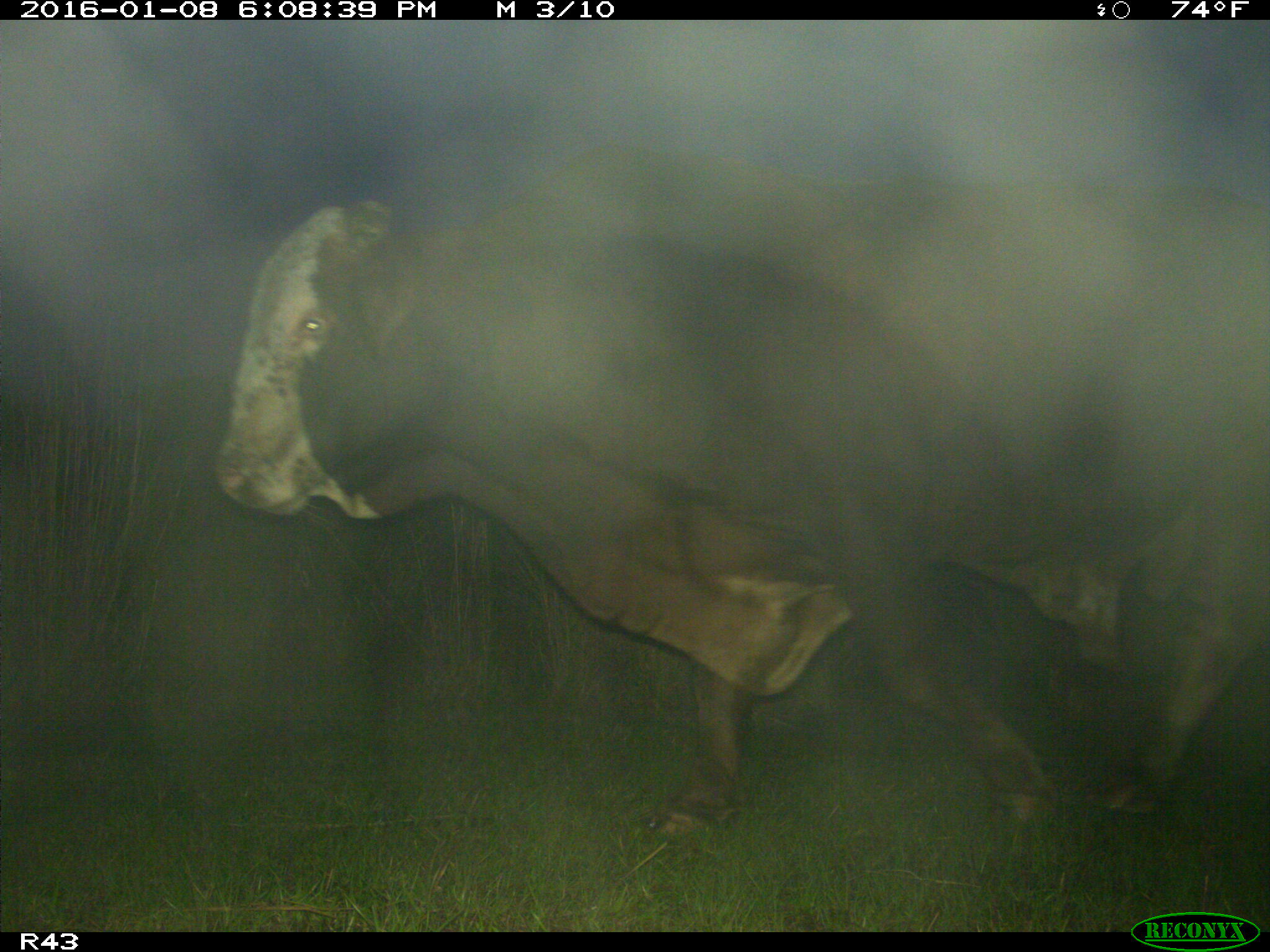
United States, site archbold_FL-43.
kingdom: Animalia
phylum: Chordata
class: Mammalia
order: Artiodactyla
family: Bovidae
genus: Bos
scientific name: Bos taurus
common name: domestic cow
Bos taurus (domestic cow).